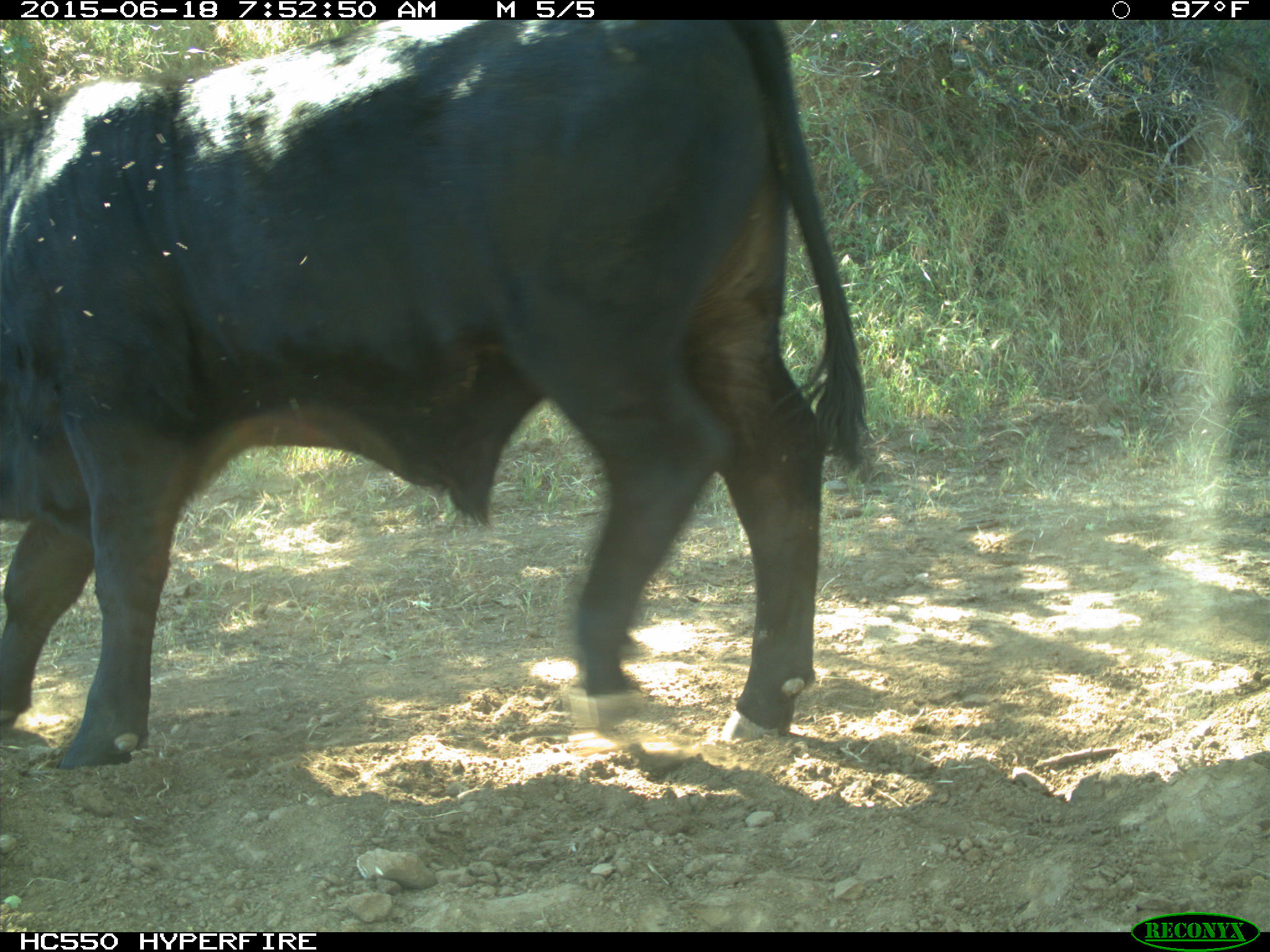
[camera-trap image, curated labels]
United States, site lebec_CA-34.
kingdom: Animalia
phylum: Chordata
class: Mammalia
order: Artiodactyla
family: Bovidae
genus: Bos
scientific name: Bos taurus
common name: domestic cow